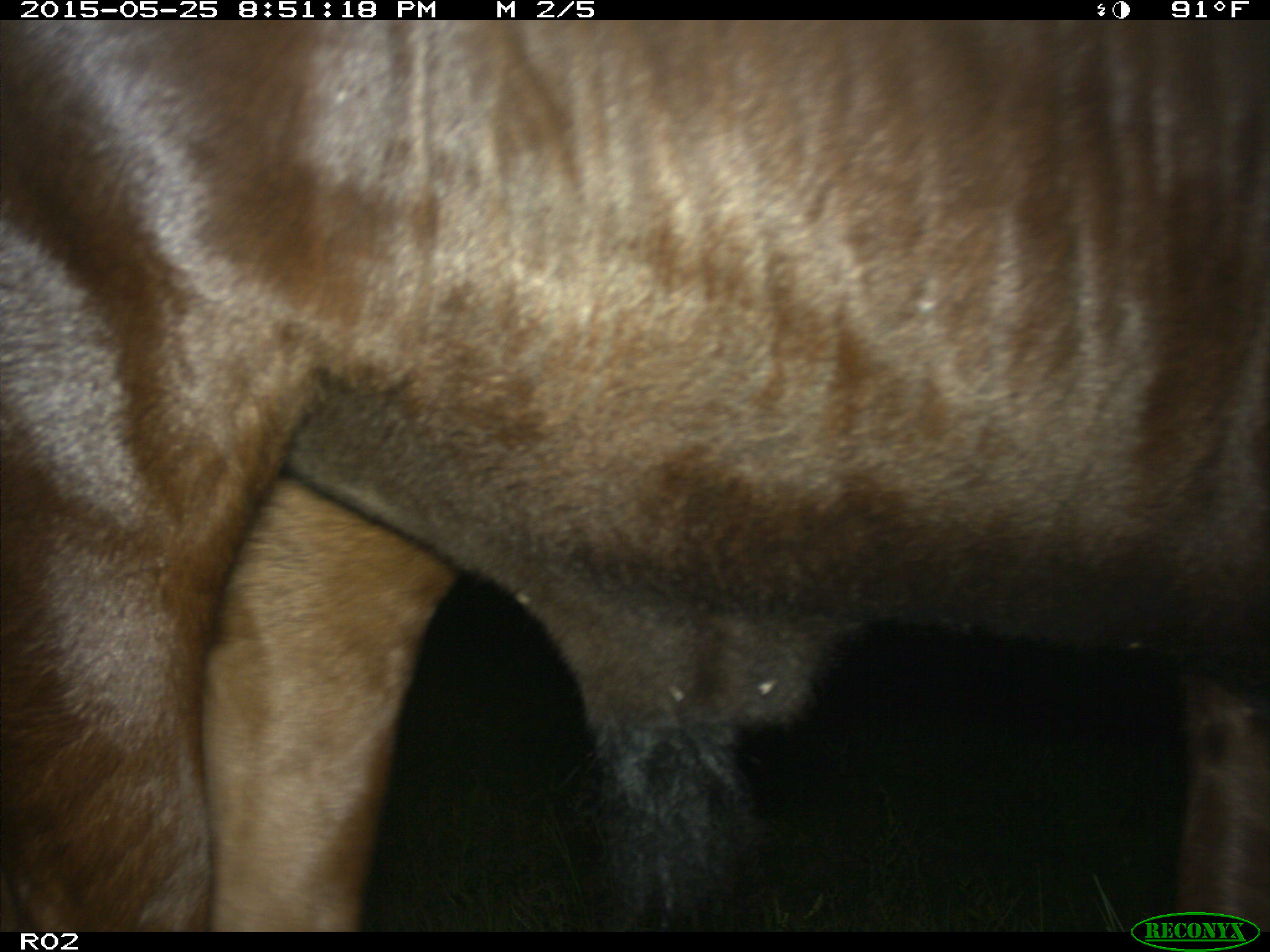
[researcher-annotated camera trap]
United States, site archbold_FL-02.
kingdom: Animalia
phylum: Chordata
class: Mammalia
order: Artiodactyla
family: Bovidae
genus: Bos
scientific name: Bos taurus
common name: domestic cow